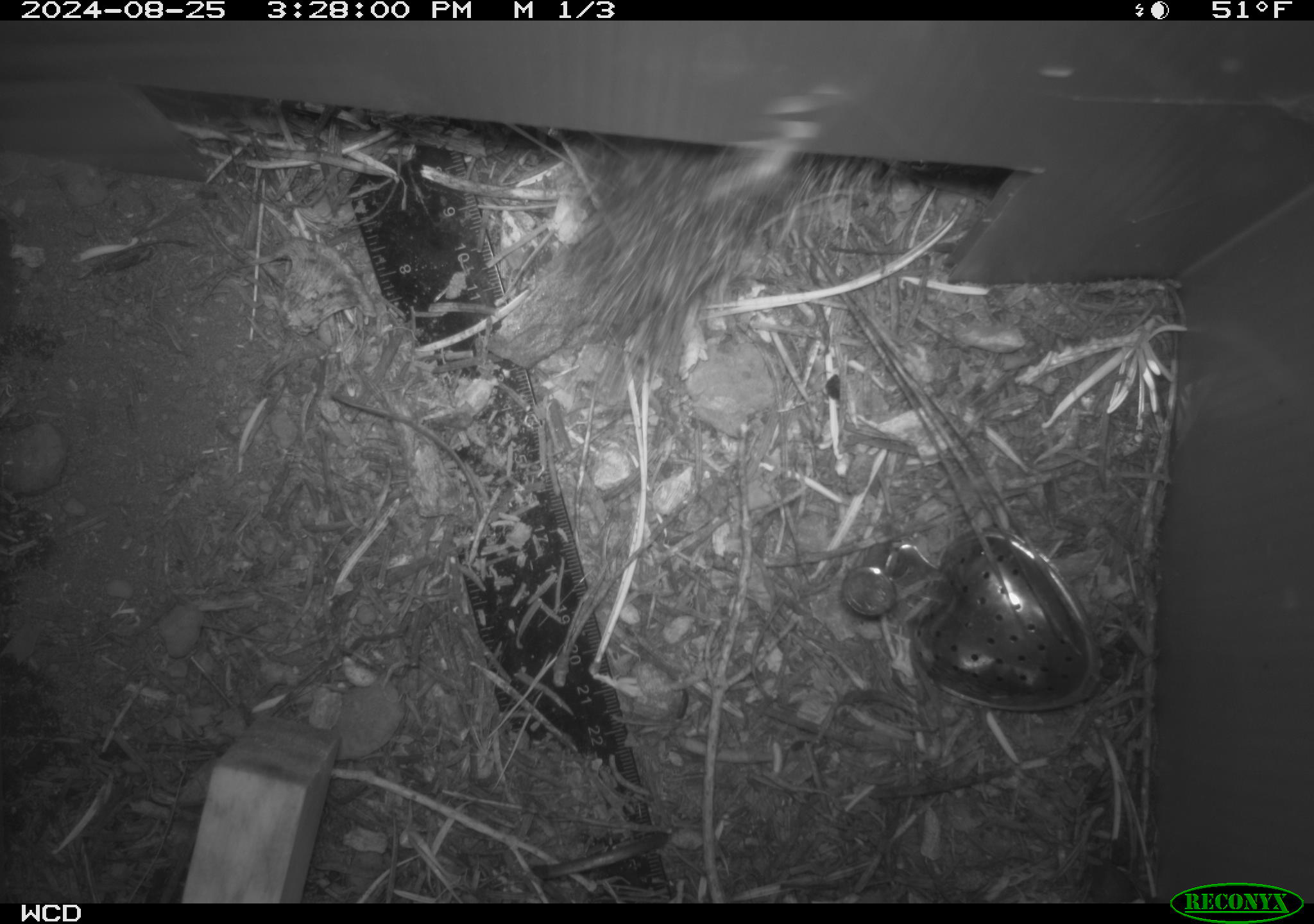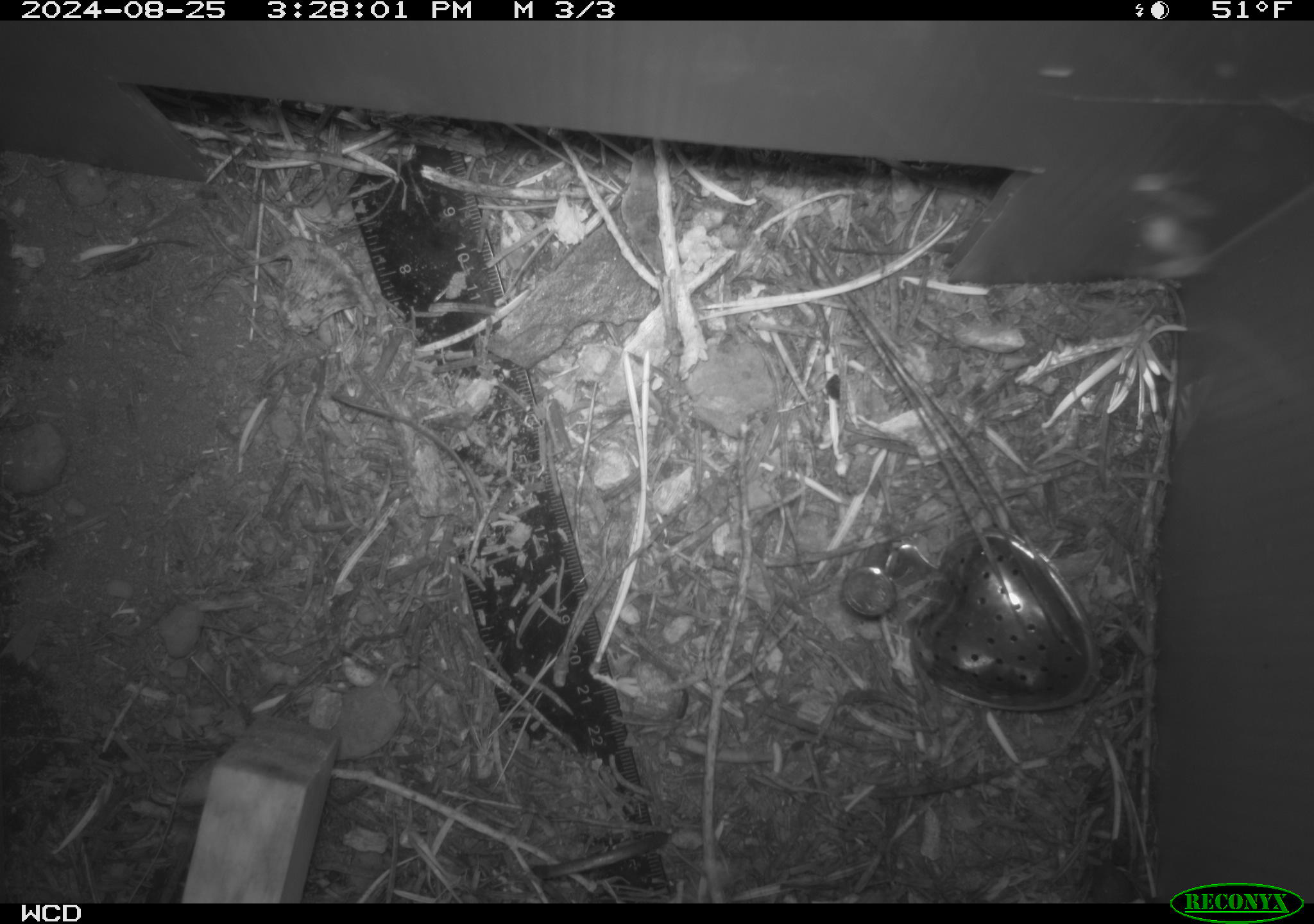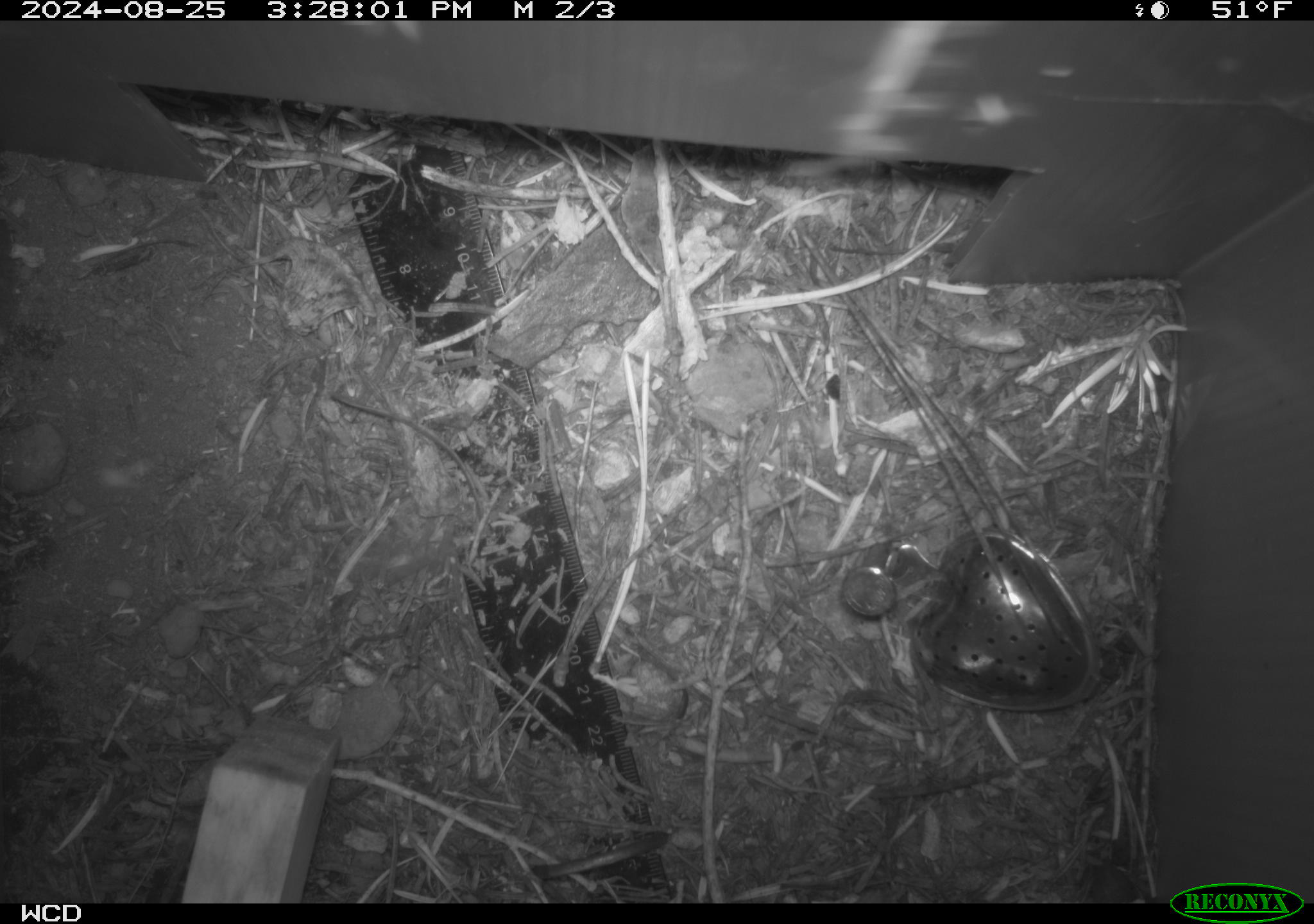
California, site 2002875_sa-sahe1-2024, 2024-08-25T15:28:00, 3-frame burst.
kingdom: Animalia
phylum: Chordata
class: Mammalia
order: Rodentia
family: Sciuridae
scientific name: Sciuridae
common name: squirrels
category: sciuridae family